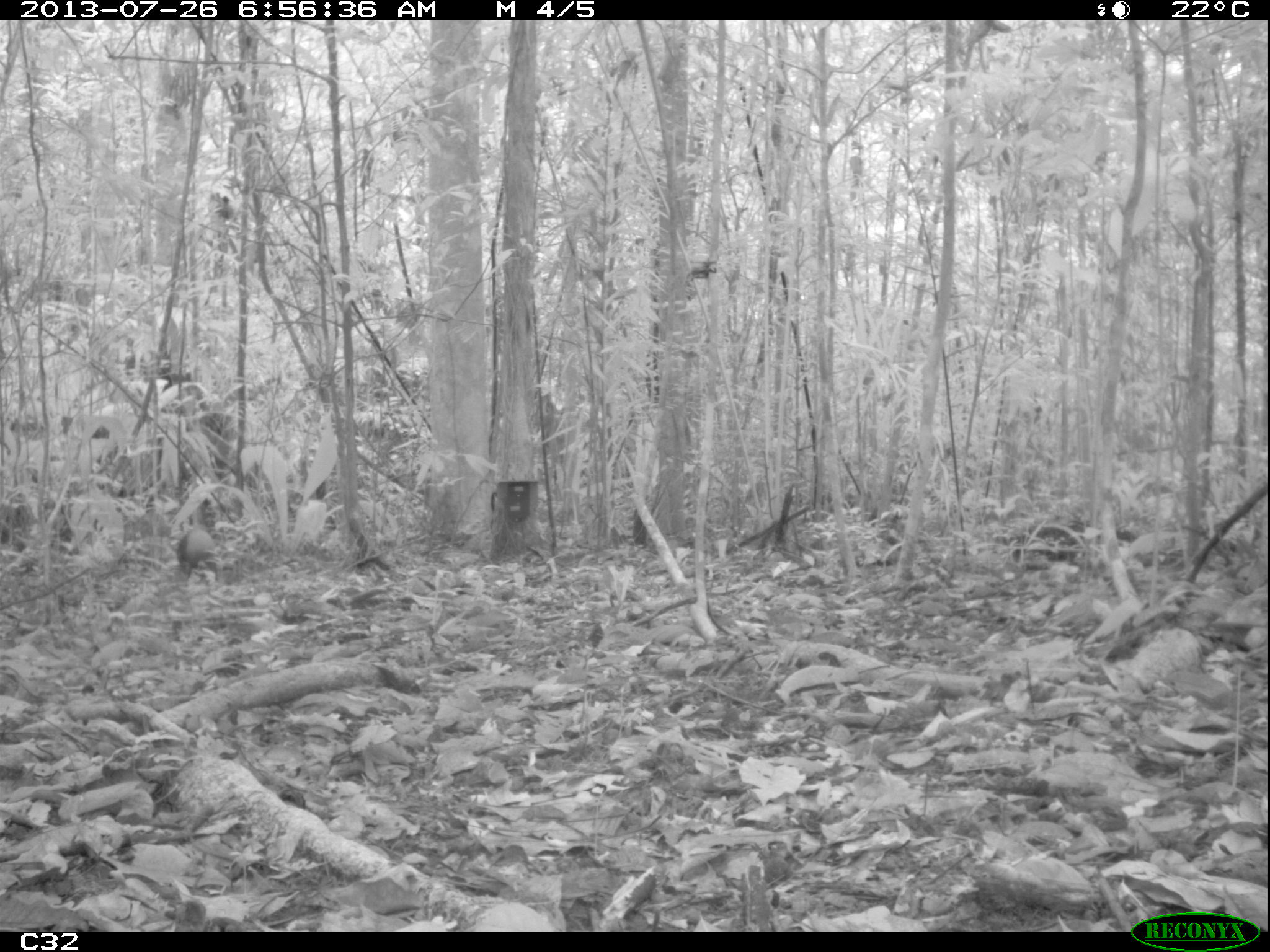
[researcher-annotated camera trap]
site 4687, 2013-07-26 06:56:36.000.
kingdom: Animalia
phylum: Chordata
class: Mammalia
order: Rodentia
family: Dasyproctidae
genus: Dasyprocta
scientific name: Dasyprocta leporina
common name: red-rumped agouti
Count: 1.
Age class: adult.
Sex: male.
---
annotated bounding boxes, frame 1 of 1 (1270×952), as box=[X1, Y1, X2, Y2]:
dasyprocta leporina: box=[174, 522, 220, 587]